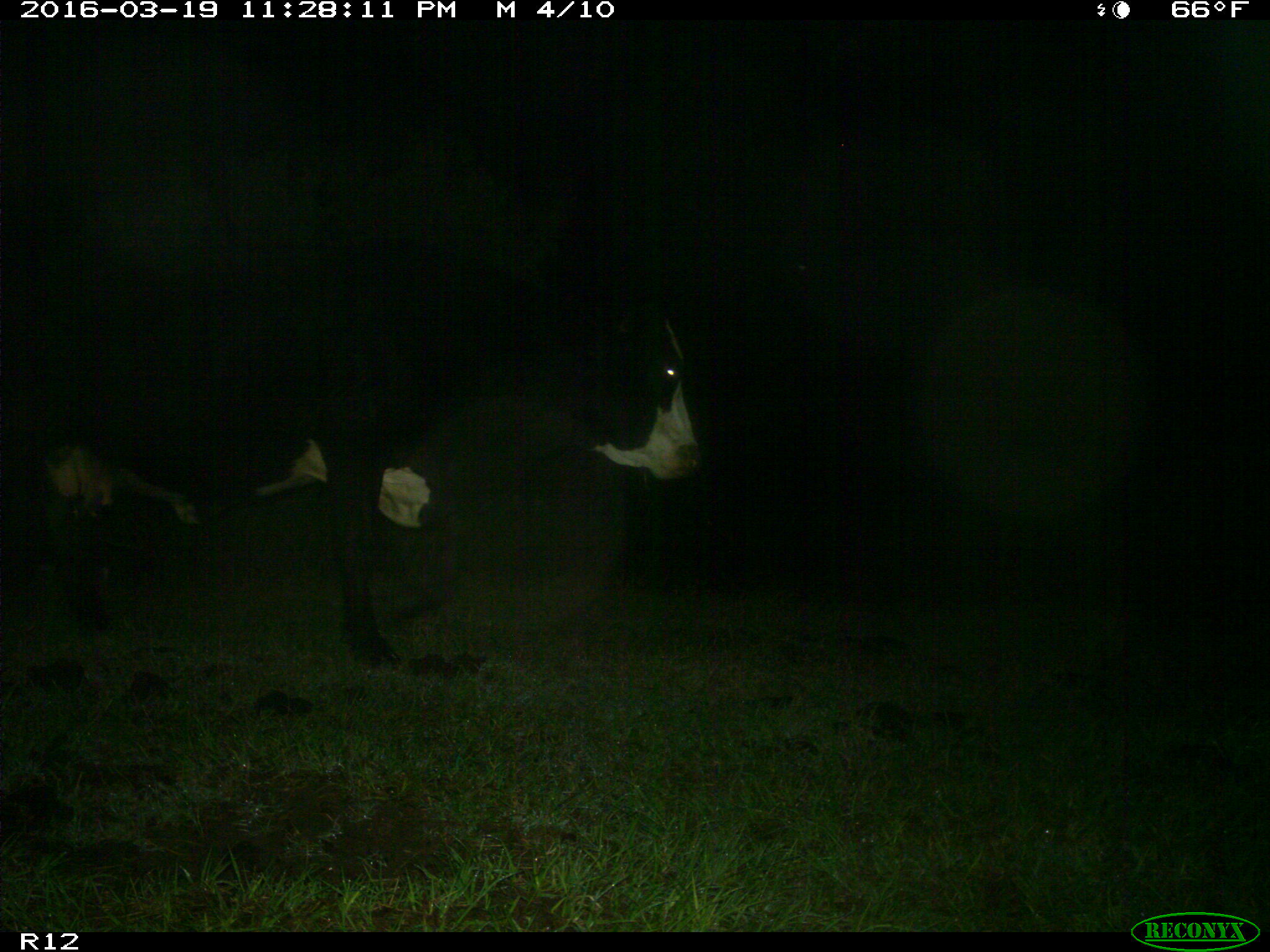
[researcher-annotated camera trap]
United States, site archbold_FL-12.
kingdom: Animalia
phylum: Chordata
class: Mammalia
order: Artiodactyla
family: Bovidae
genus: Bos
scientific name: Bos taurus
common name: domestic cow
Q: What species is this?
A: Bos taurus (domestic cow).